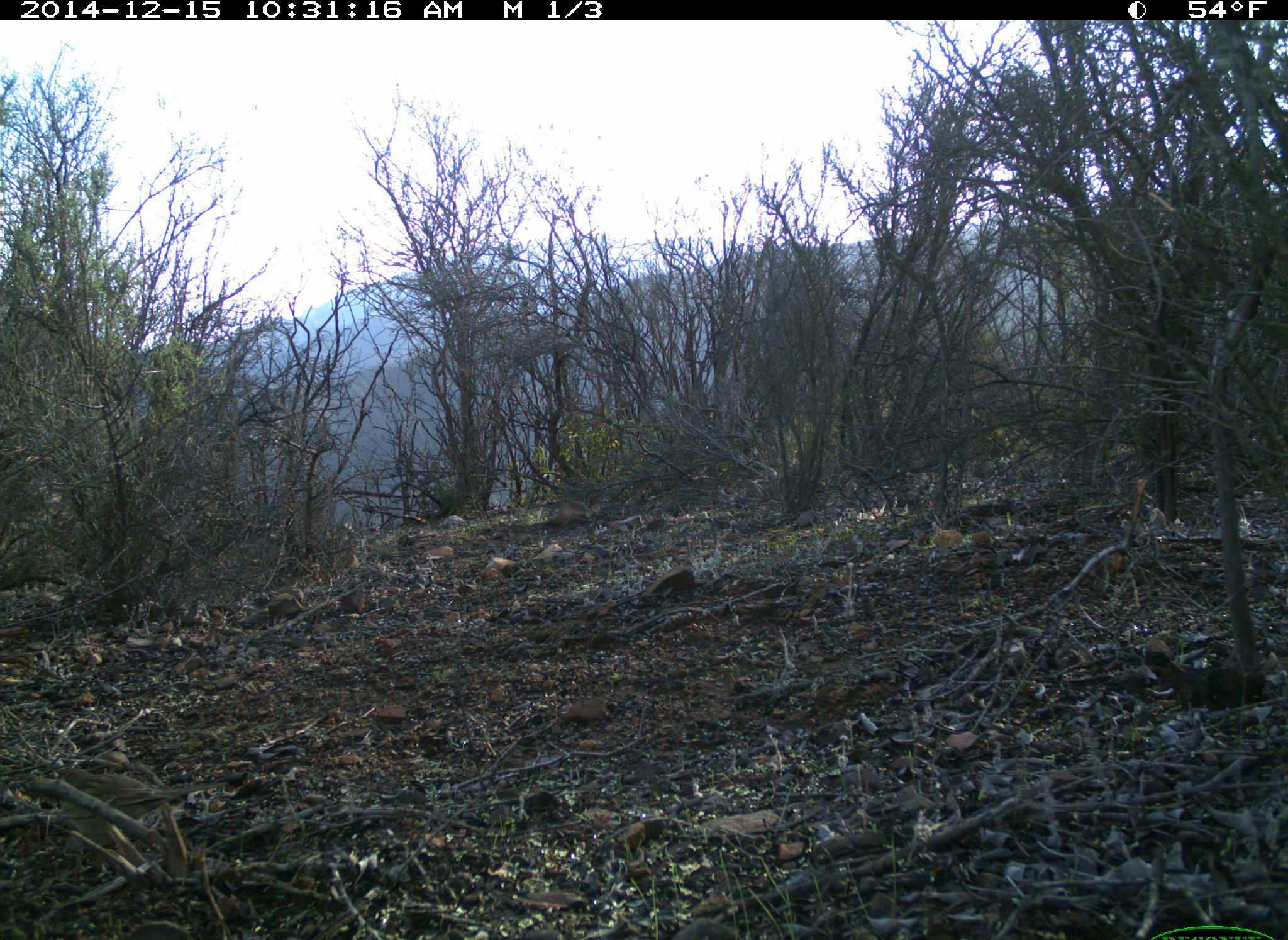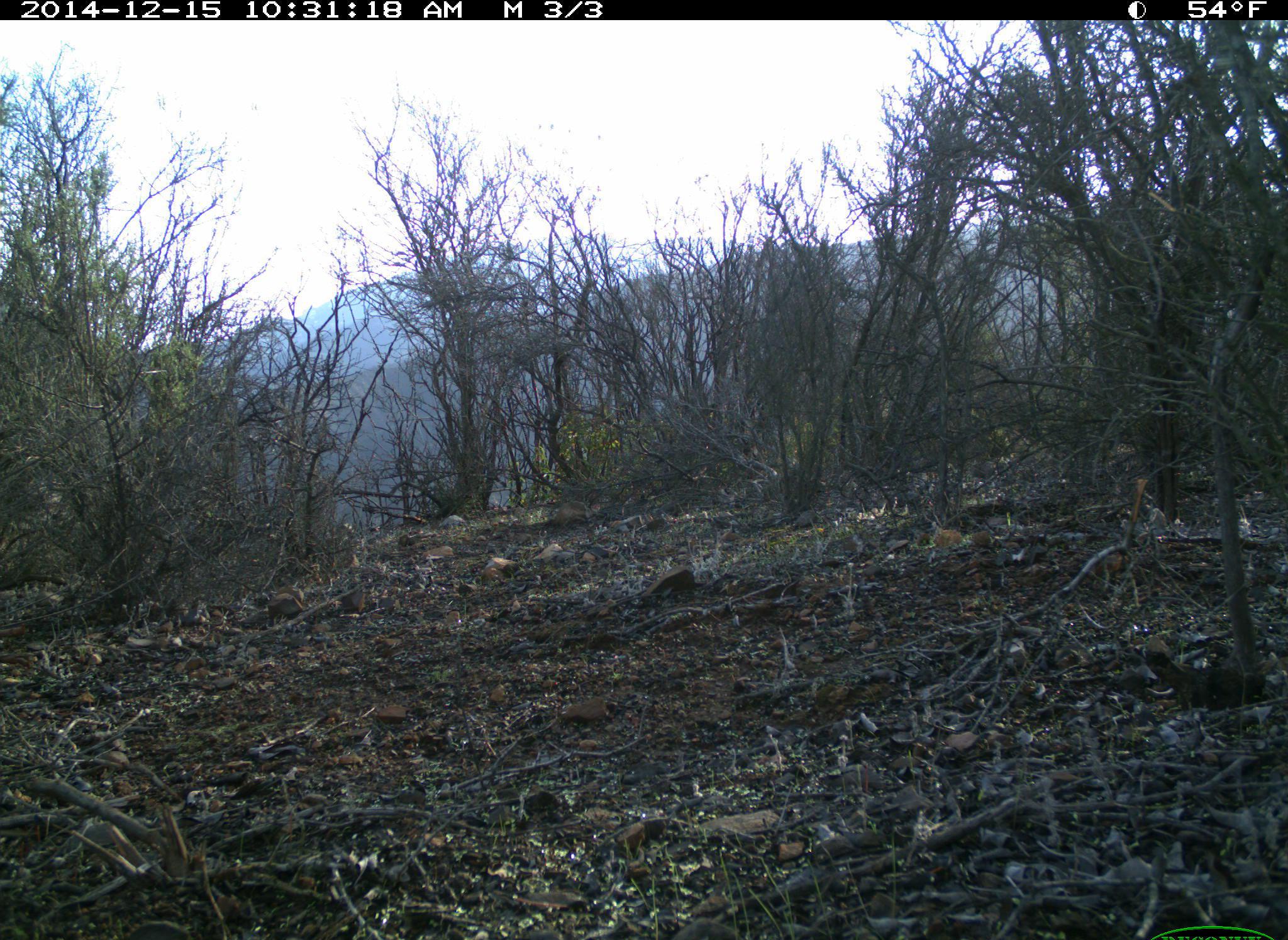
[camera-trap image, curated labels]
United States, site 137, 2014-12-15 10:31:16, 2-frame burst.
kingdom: Animalia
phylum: Chordata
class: Aves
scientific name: Aves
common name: bird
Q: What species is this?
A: Bird (Aves).